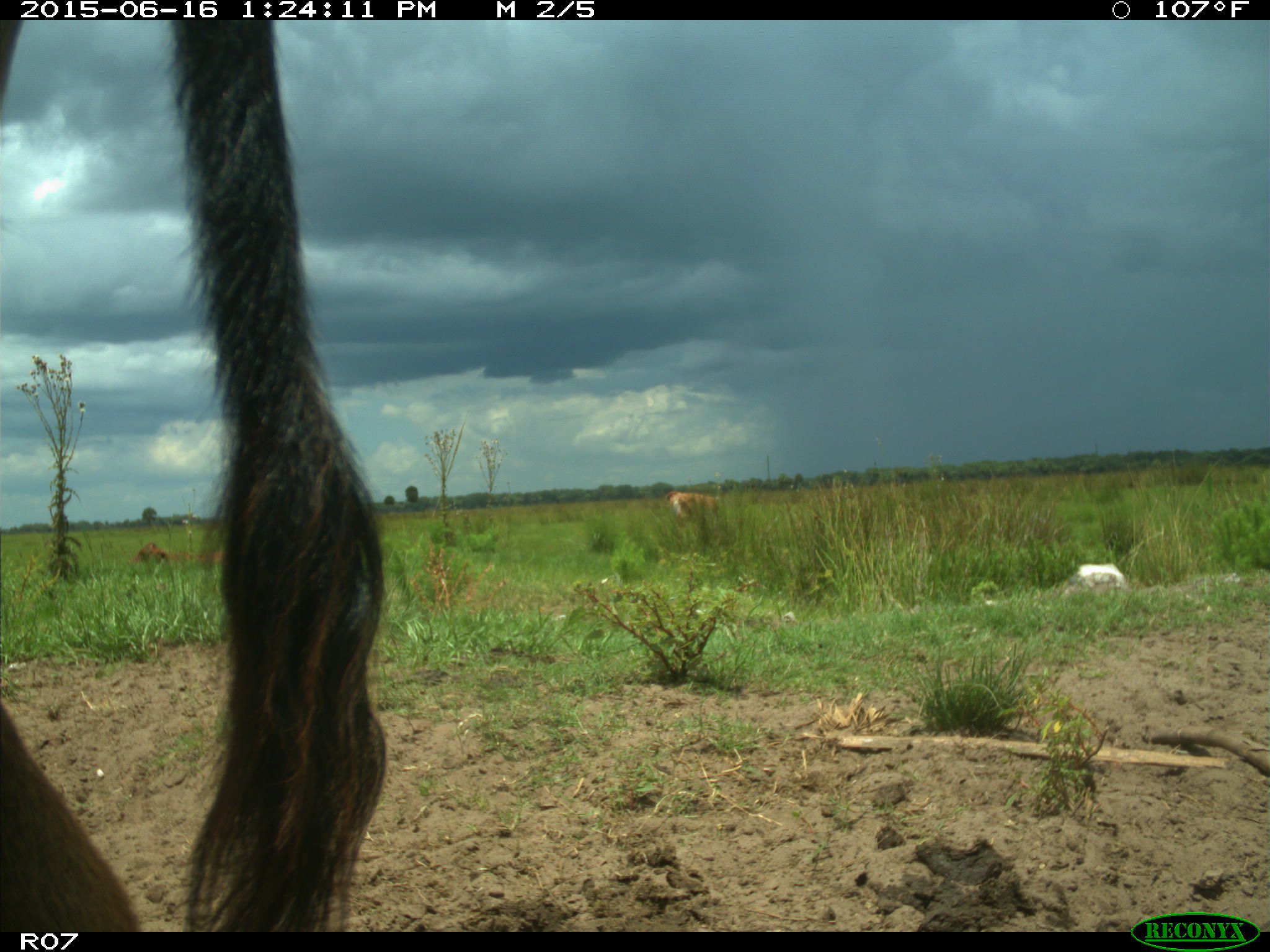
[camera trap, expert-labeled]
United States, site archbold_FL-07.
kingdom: Animalia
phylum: Chordata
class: Mammalia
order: Artiodactyla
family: Bovidae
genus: Bos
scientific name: Bos taurus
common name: domestic cow